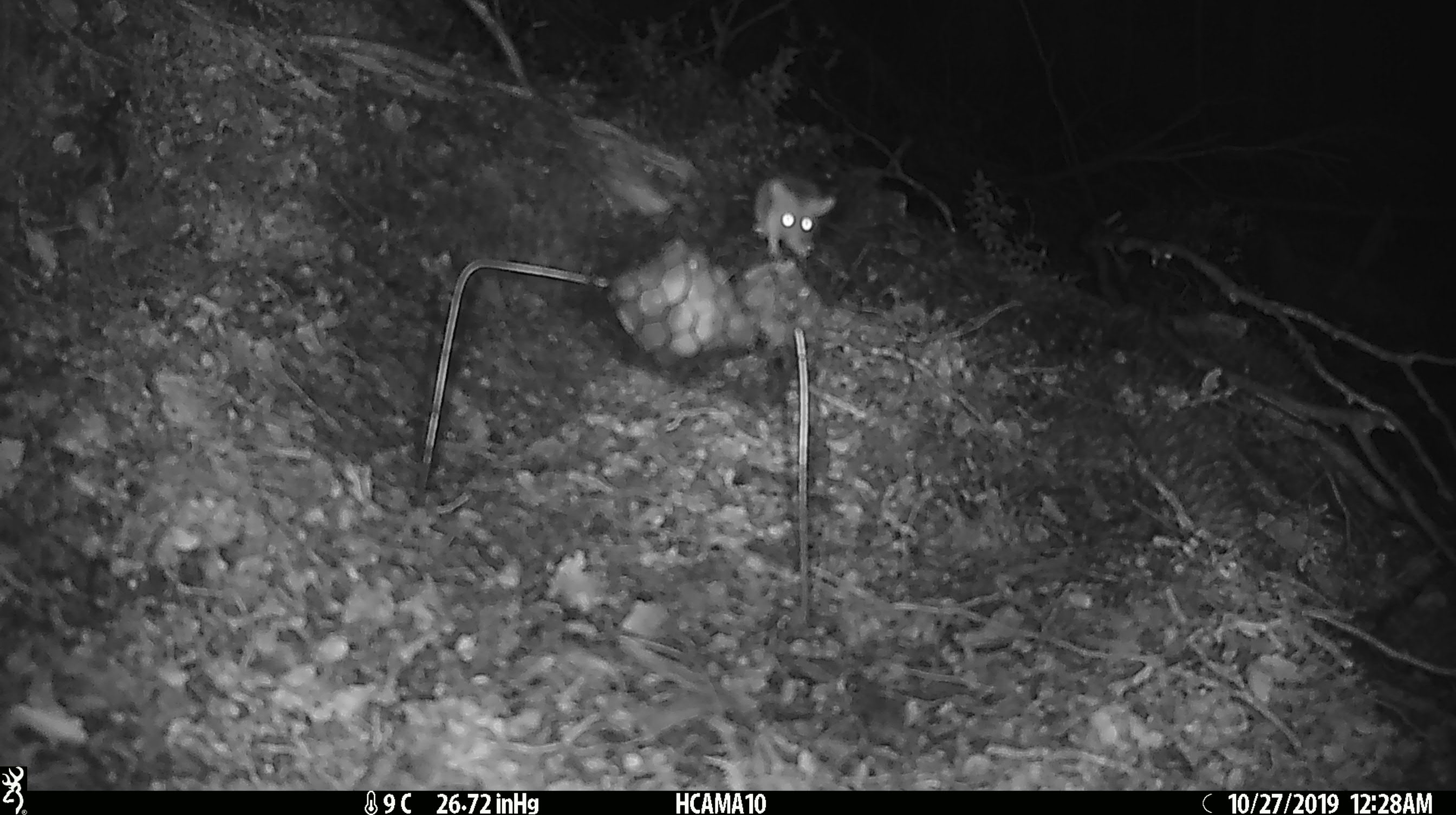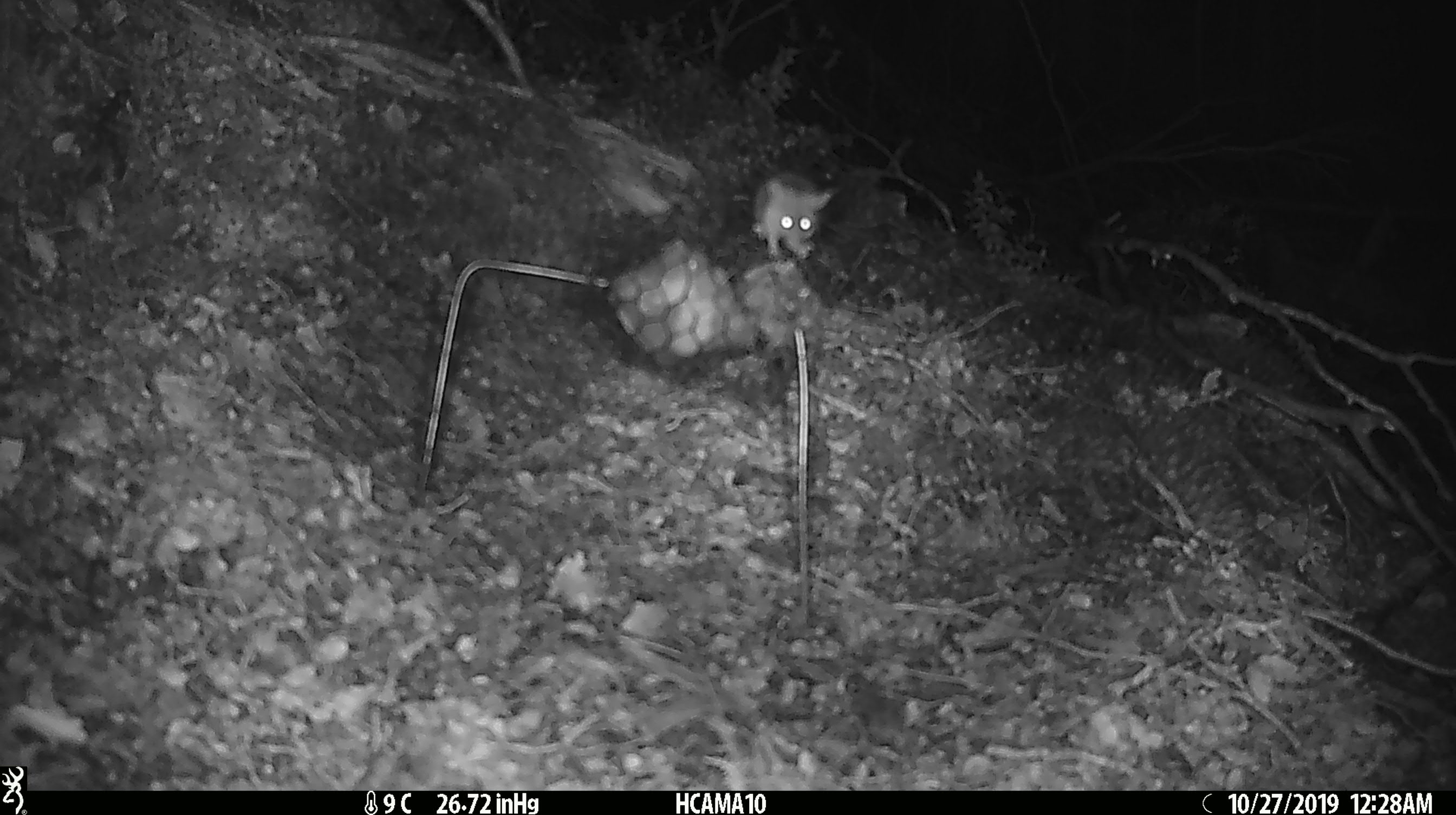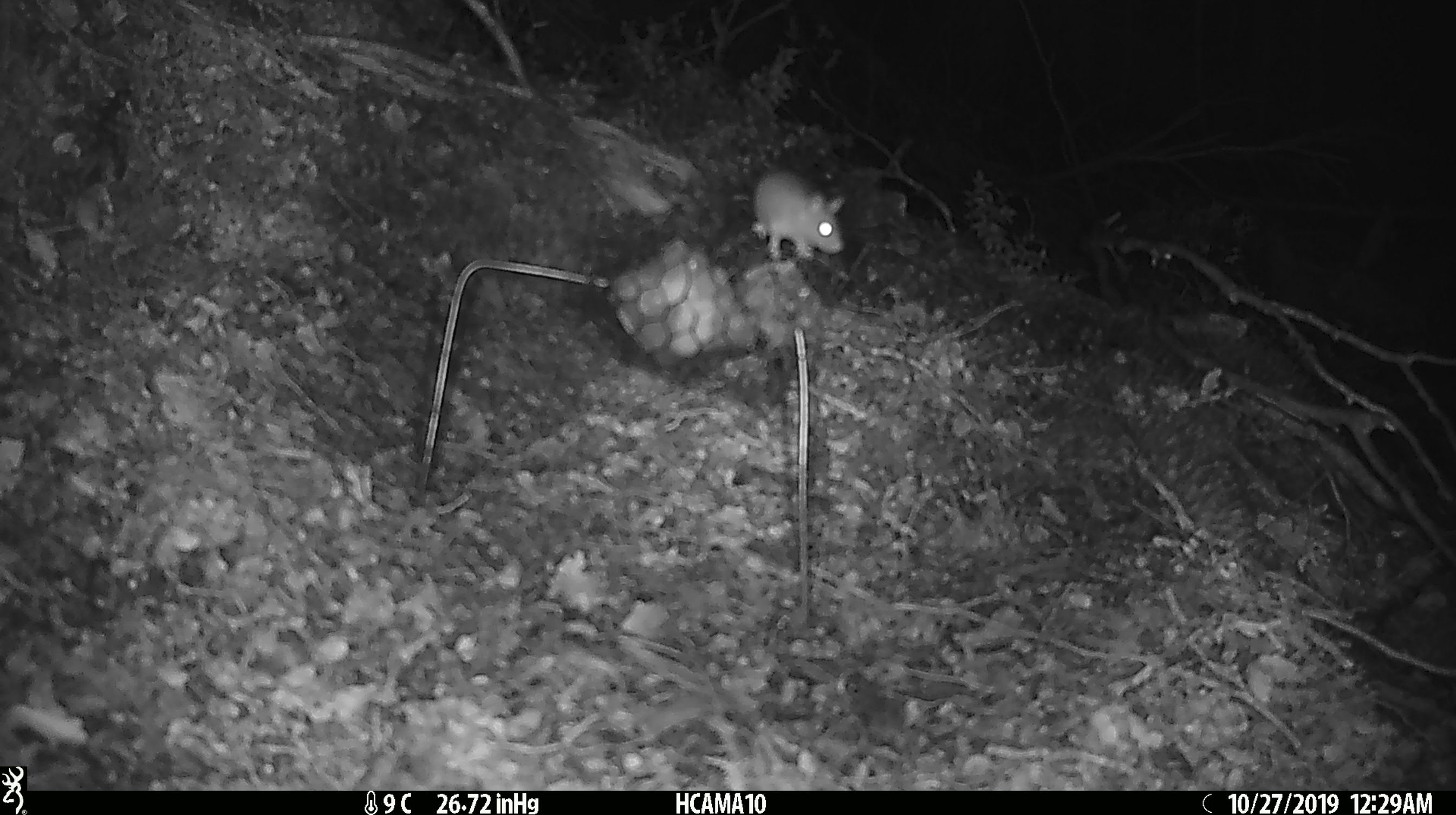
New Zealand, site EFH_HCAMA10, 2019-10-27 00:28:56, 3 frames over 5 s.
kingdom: Animalia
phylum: Chordata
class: Mammalia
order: Rodentia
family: Muridae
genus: Mus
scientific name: Mus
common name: mouse